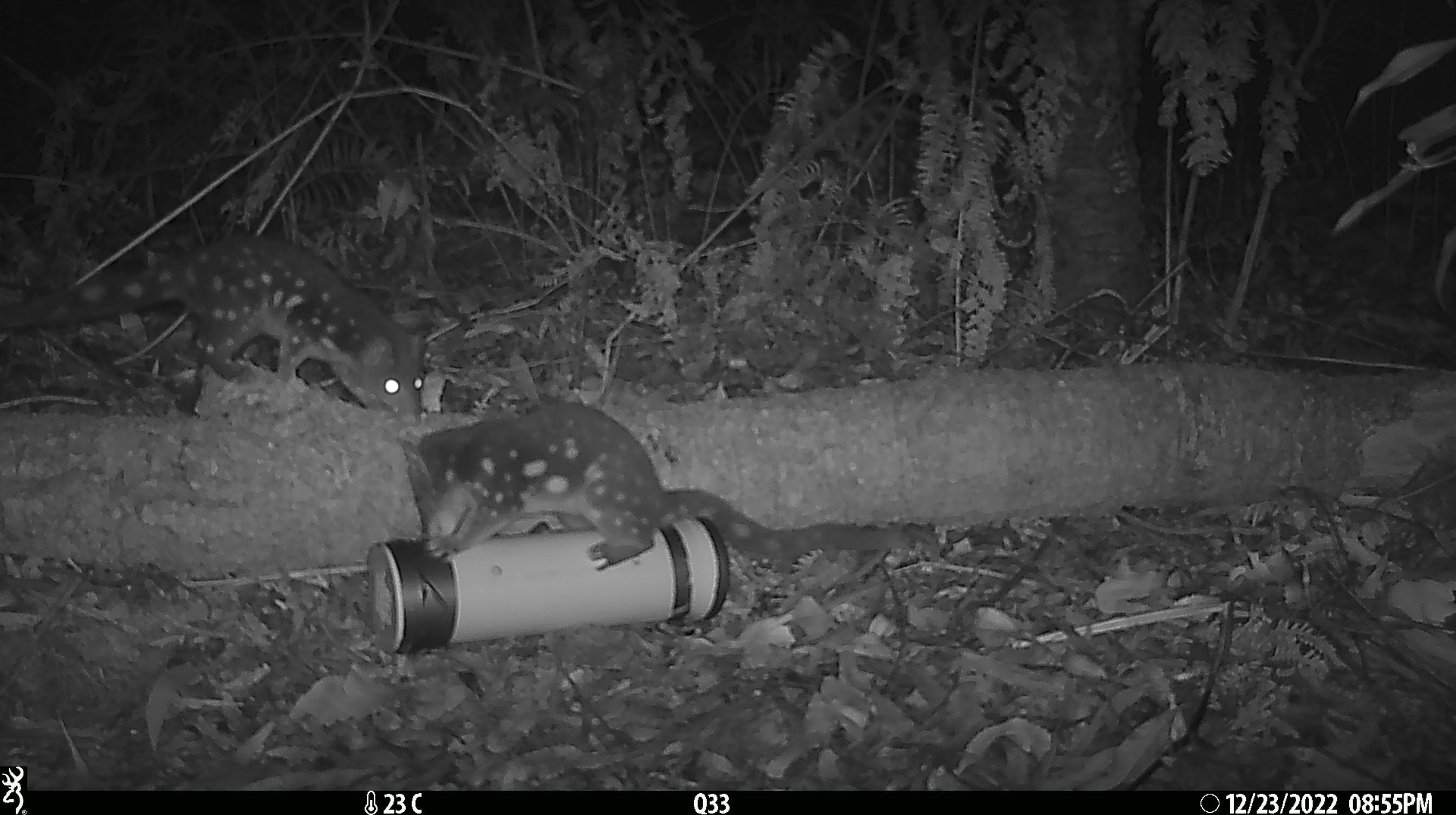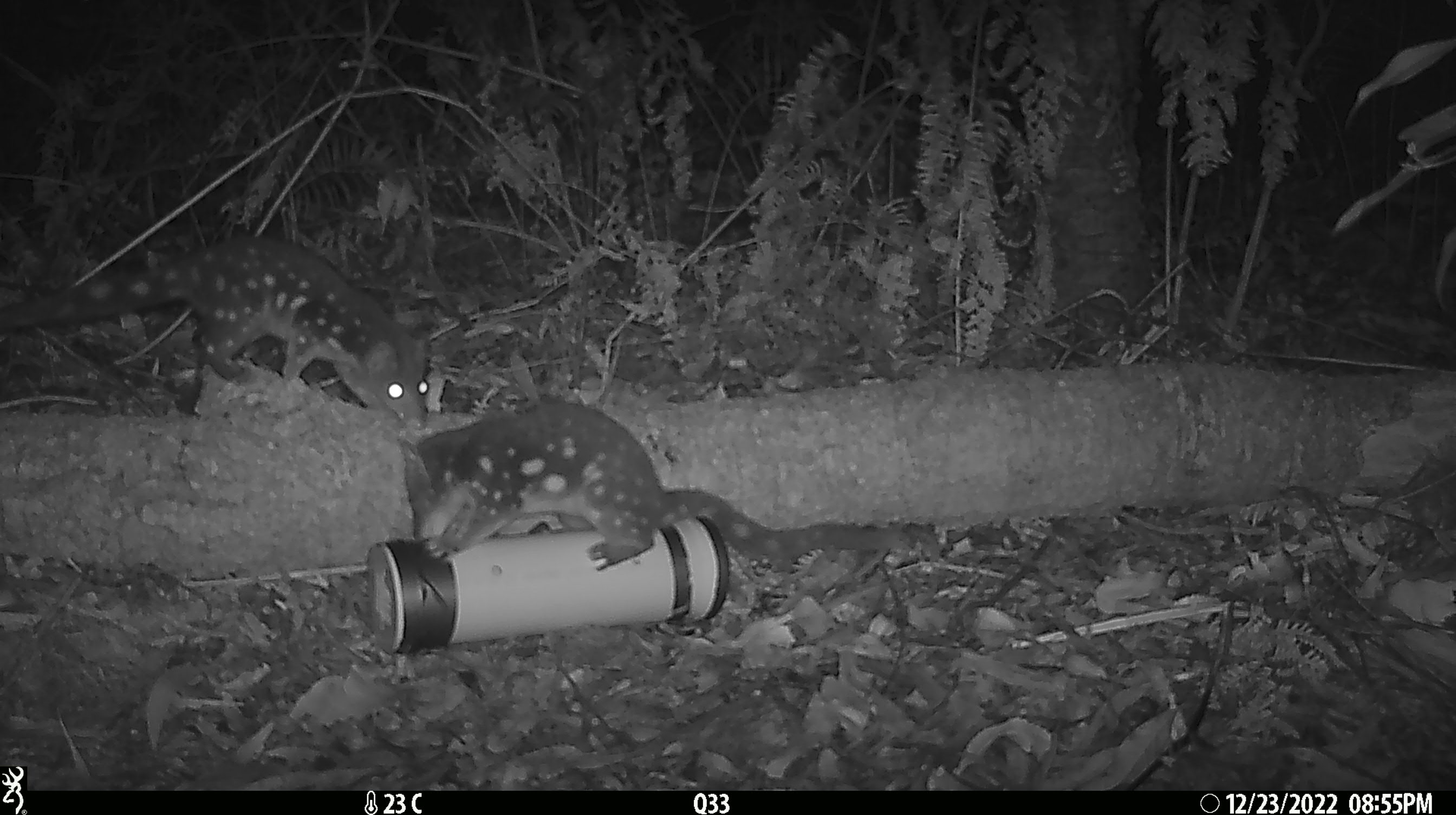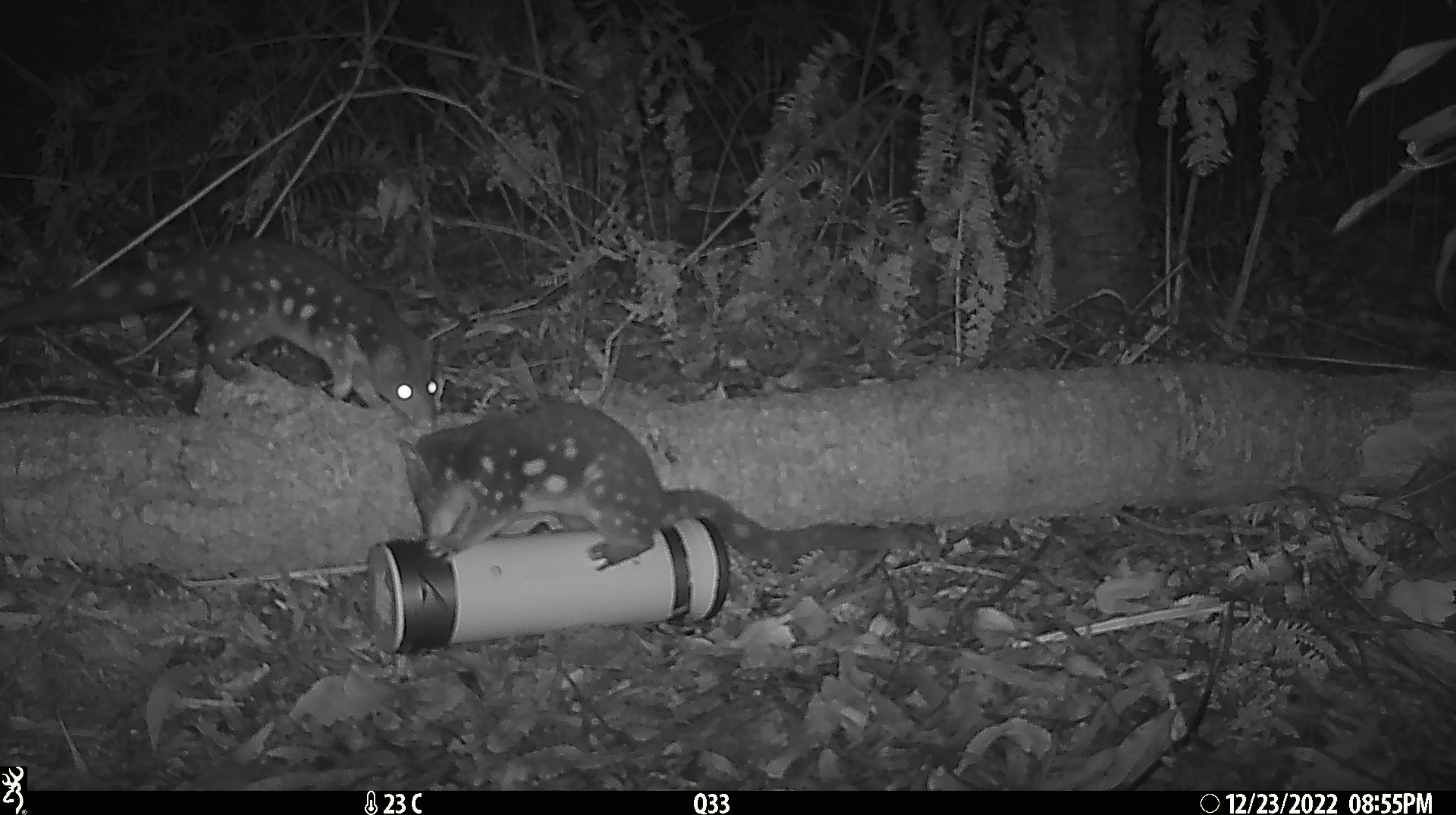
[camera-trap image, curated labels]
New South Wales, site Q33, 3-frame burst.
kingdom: Animalia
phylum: Chordata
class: Mammalia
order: Dasyuromorphia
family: Dasyuridae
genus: Dasyurus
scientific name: Dasyurus maculatus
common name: spotted-tailed quoll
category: quoll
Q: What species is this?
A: Quoll (spotted-tailed quoll) (Dasyurus maculatus).